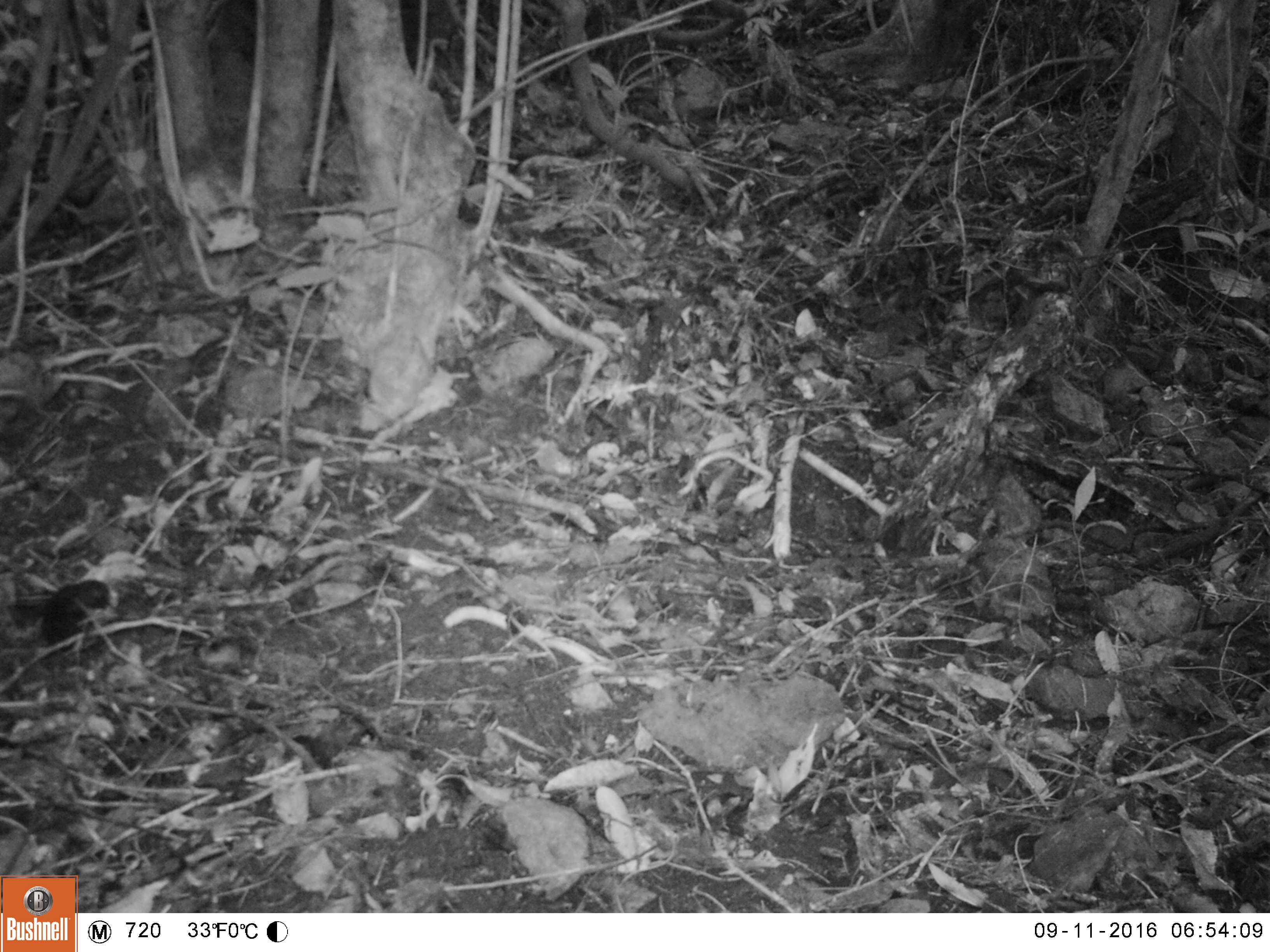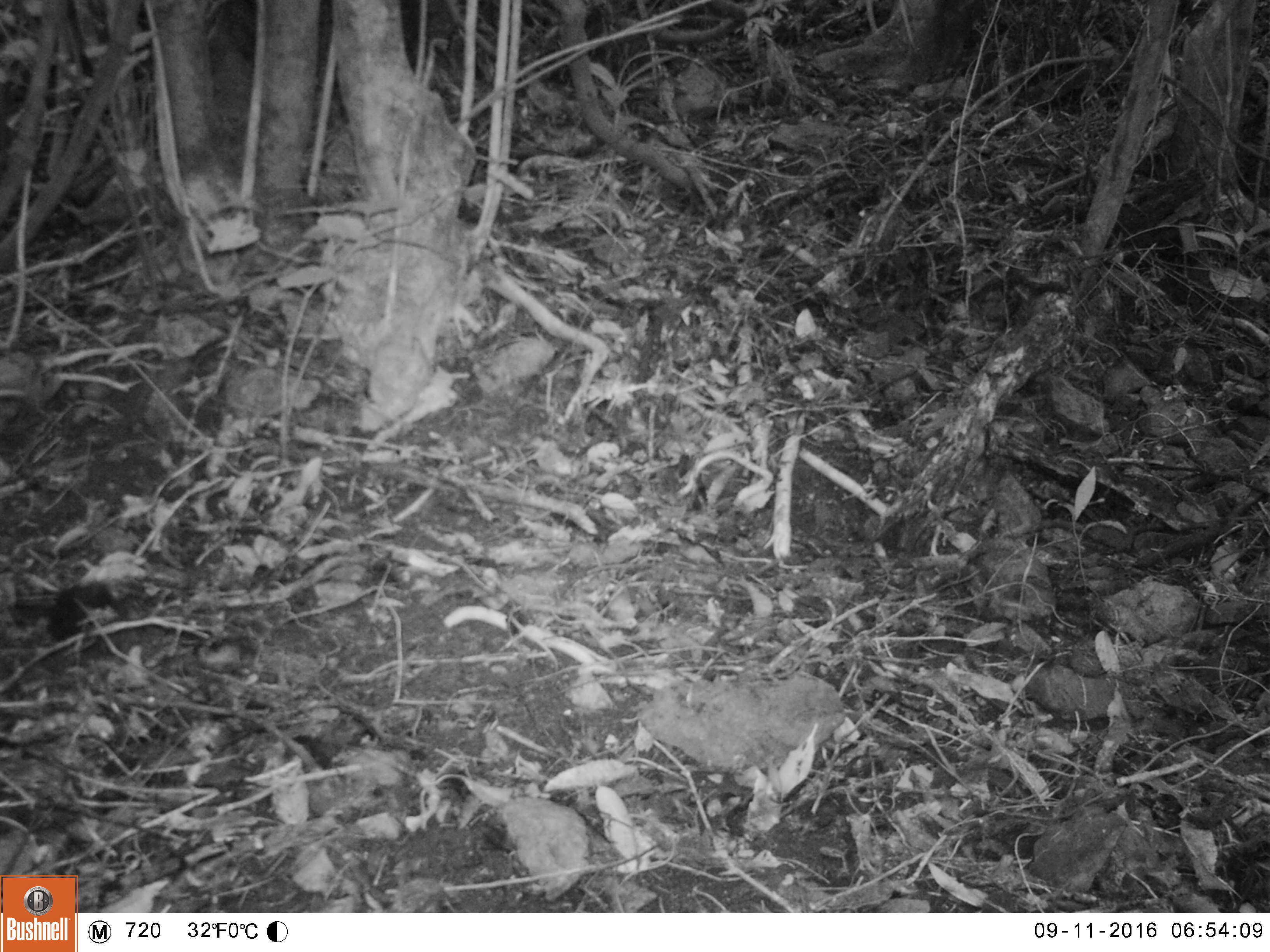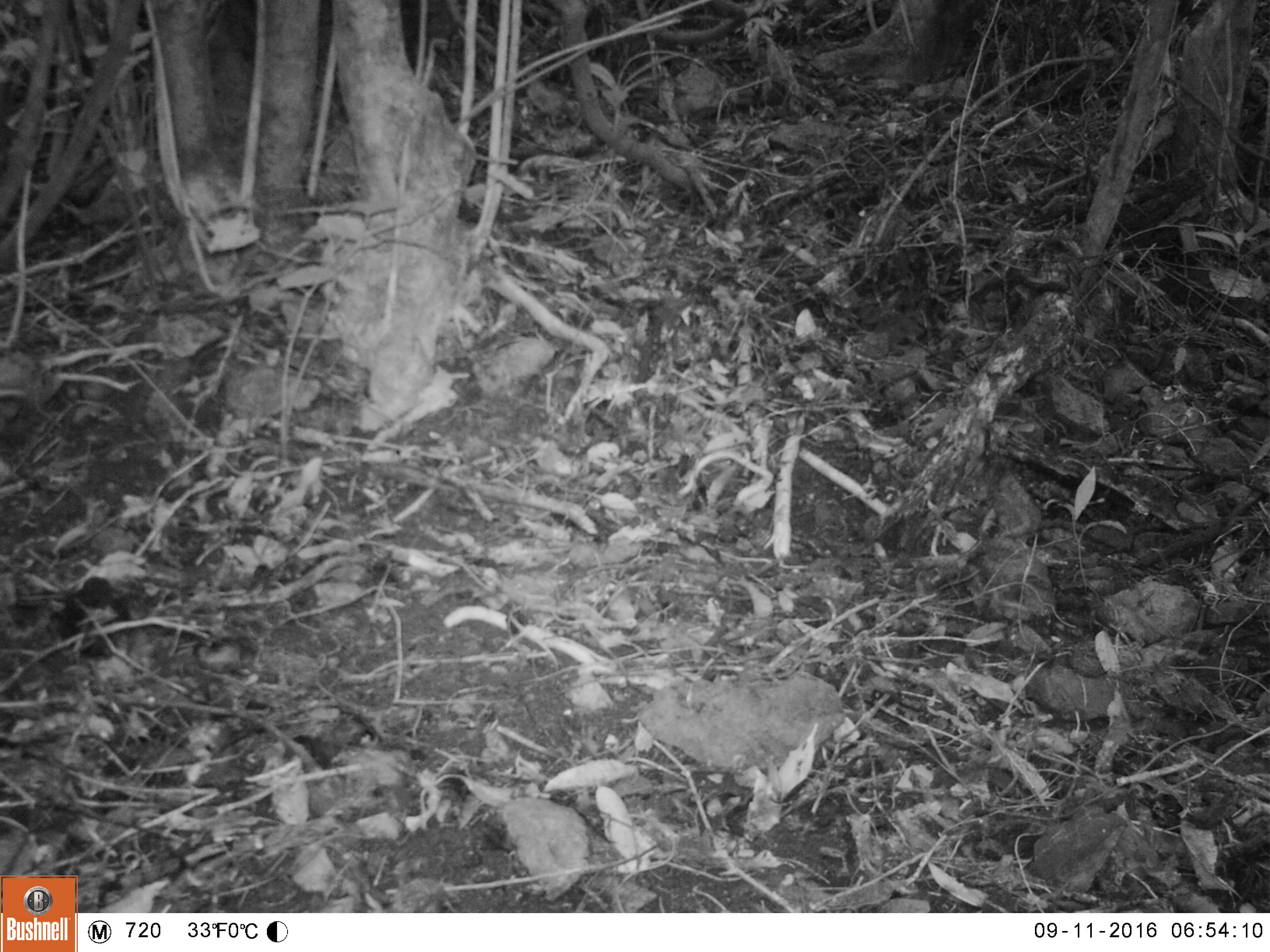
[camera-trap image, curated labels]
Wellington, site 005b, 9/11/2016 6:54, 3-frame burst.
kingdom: Animalia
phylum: Chordata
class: Aves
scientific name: Aves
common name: bird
Bird (Aves).